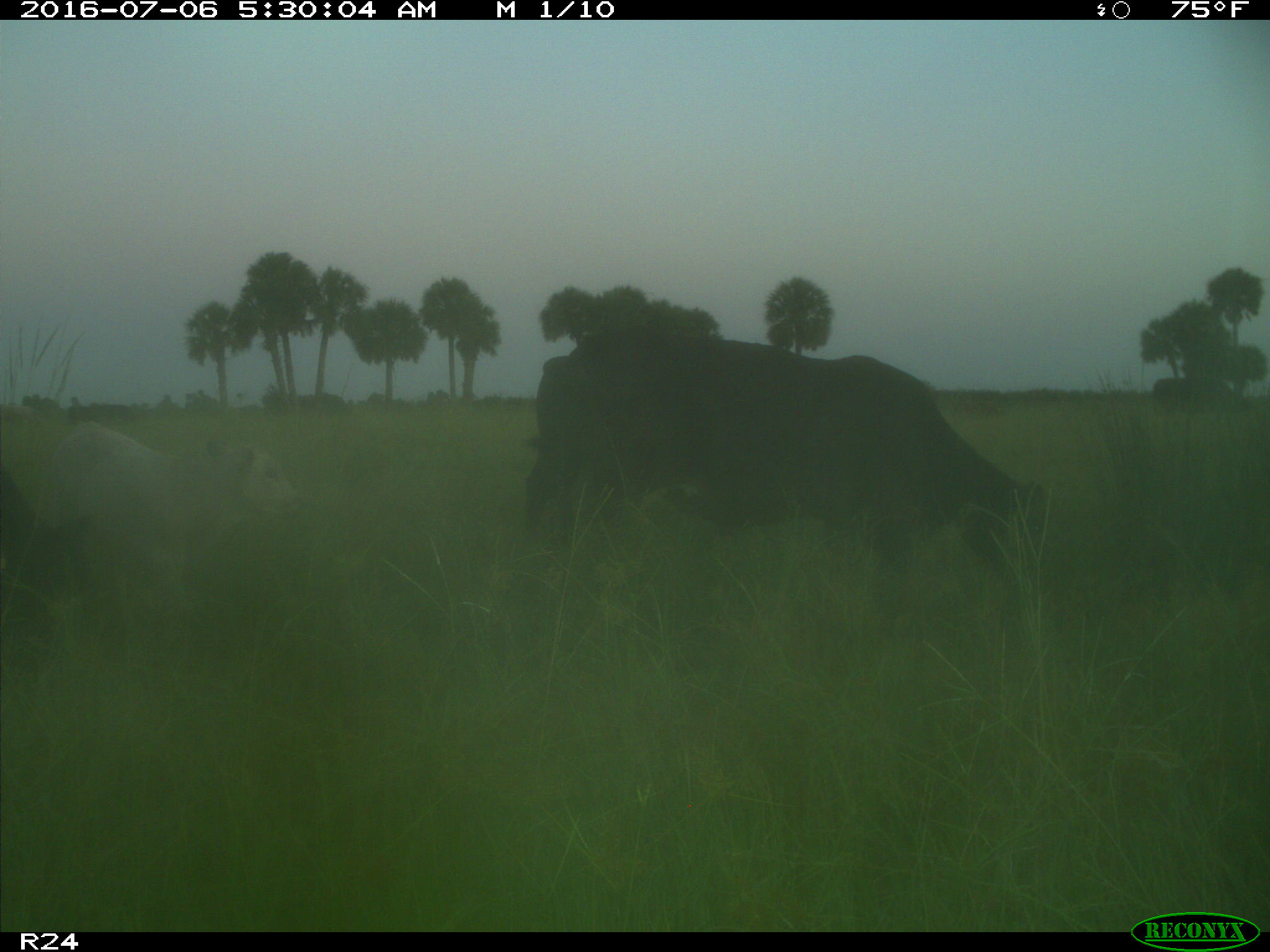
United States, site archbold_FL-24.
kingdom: Animalia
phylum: Chordata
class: Mammalia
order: Artiodactyla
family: Bovidae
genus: Bos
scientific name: Bos taurus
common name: domestic cow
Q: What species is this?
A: Bos taurus (domestic cow).